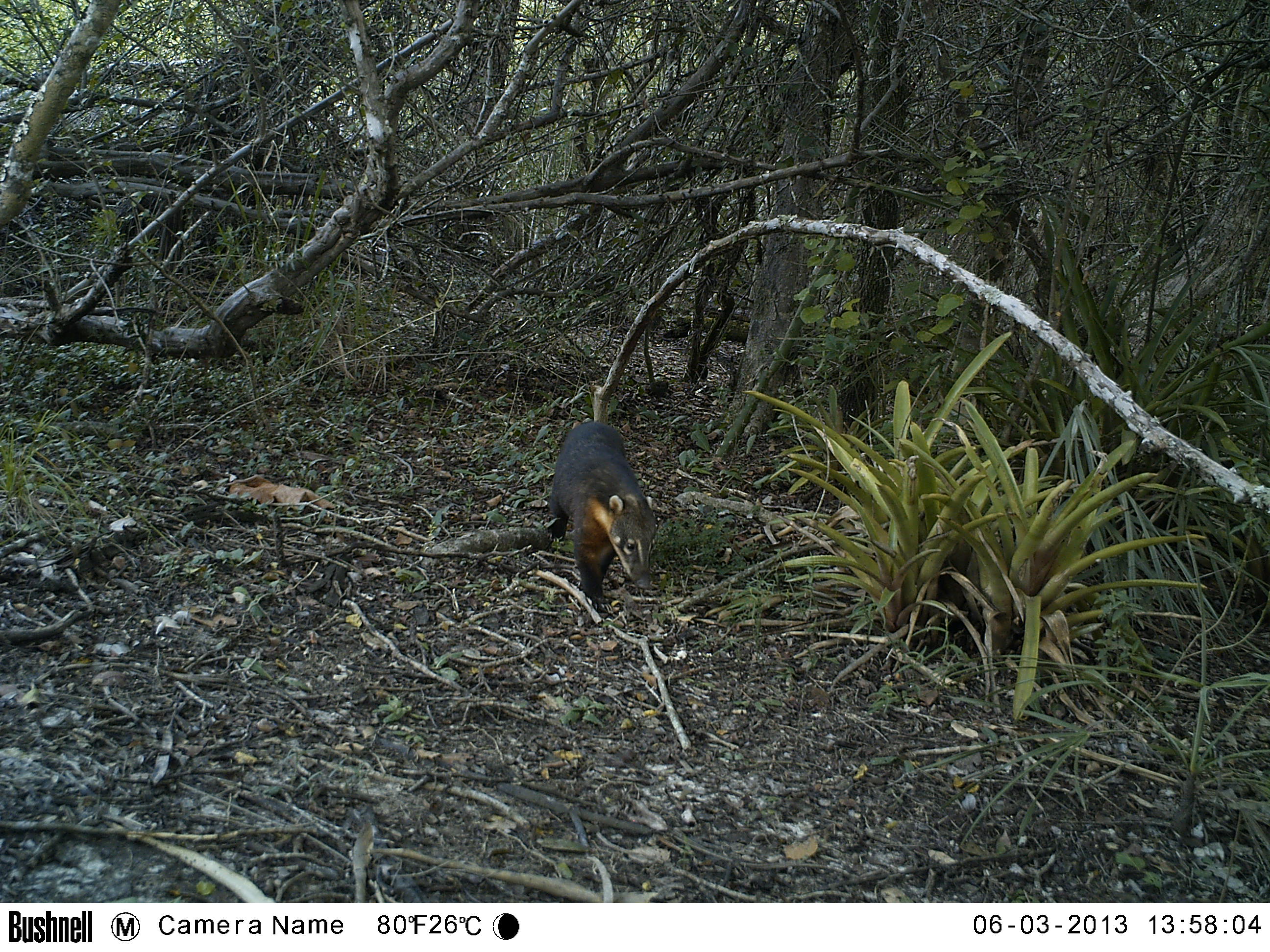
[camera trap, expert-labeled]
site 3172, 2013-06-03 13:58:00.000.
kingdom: Animalia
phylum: Chordata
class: Mammalia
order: Carnivora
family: Procyonidae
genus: Nasua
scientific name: Nasua nasua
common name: south american coati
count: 1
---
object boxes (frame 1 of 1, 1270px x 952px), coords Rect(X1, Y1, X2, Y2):
nasua nasua: Rect(543, 422, 656, 615)